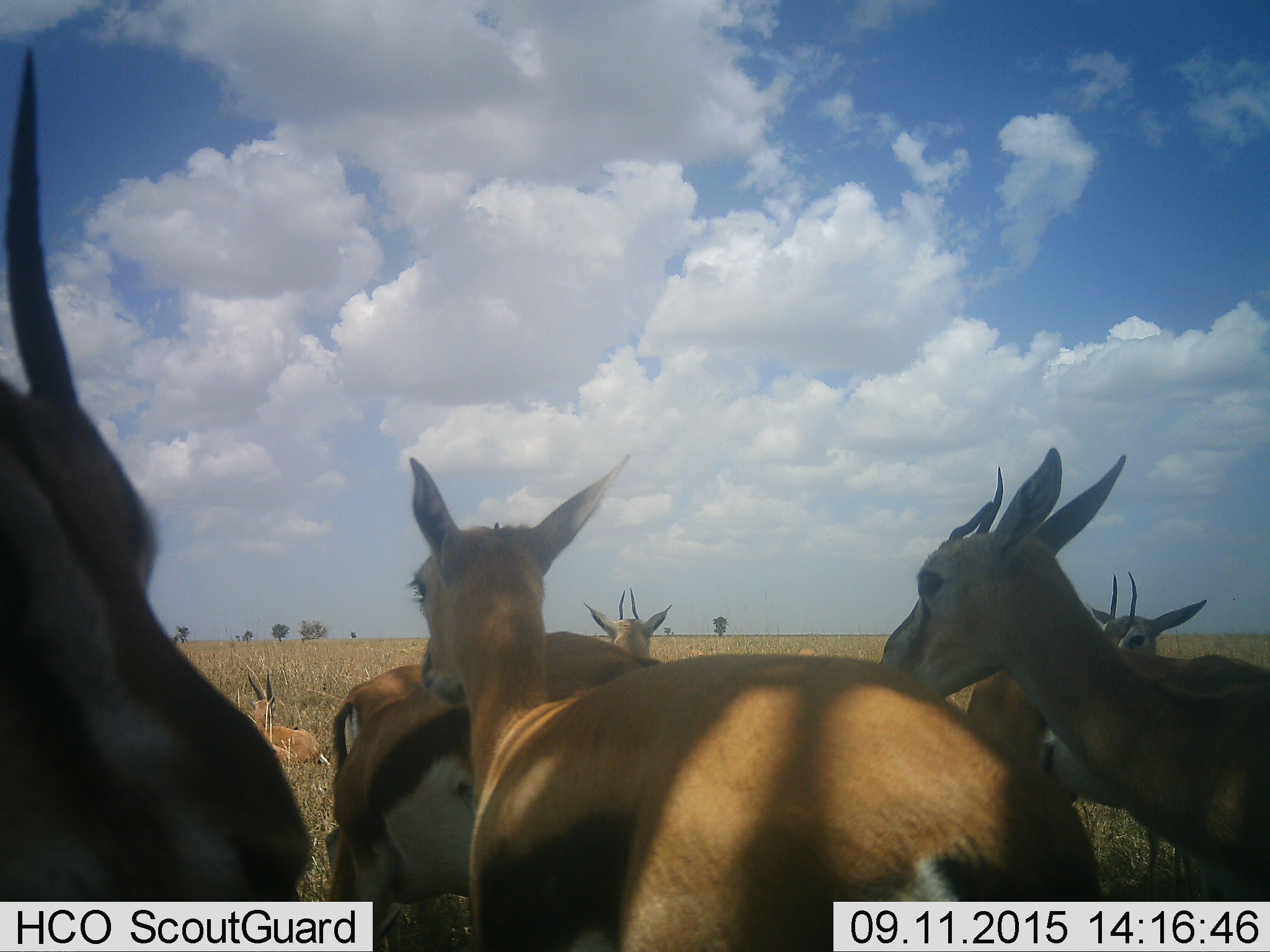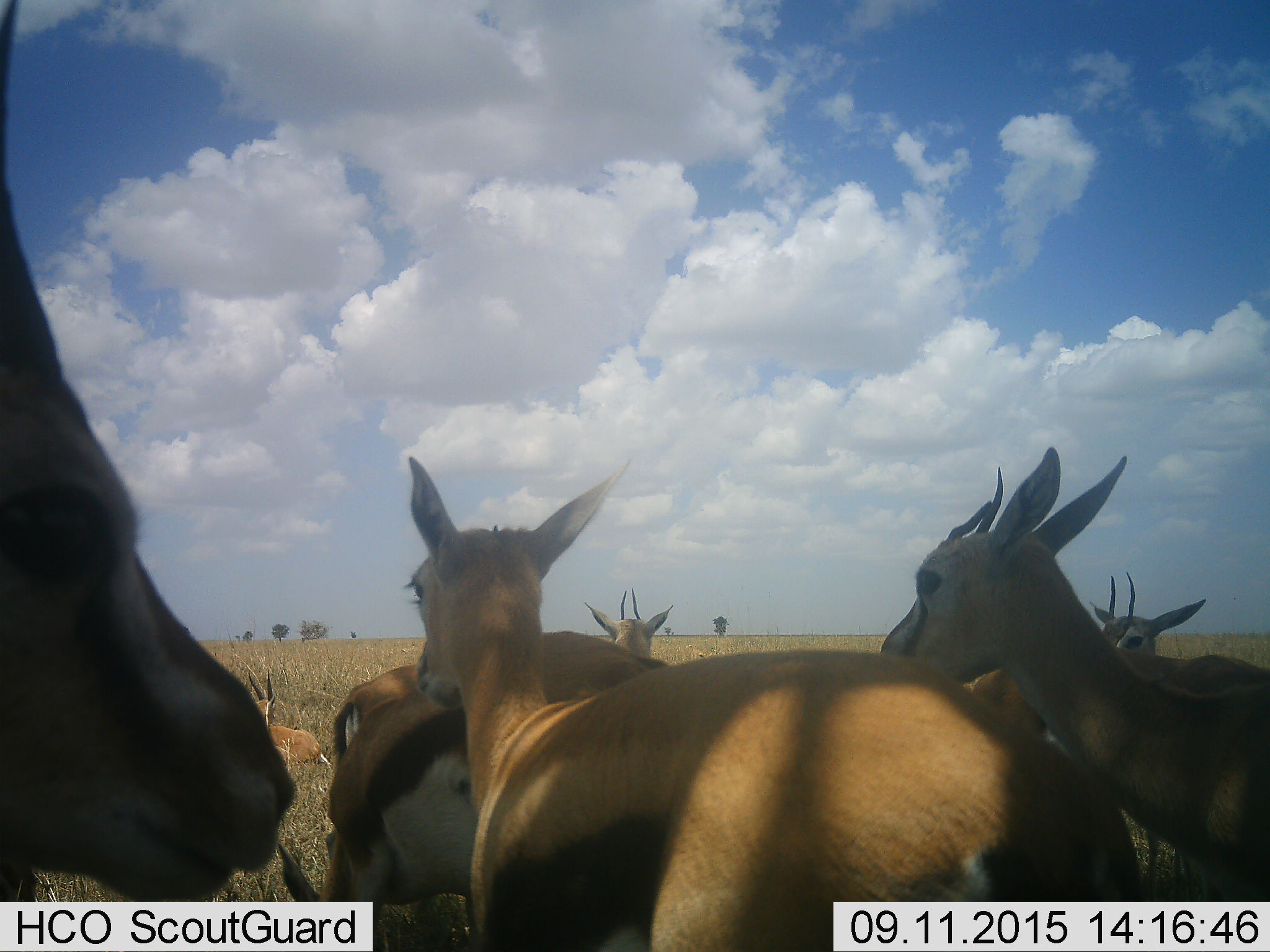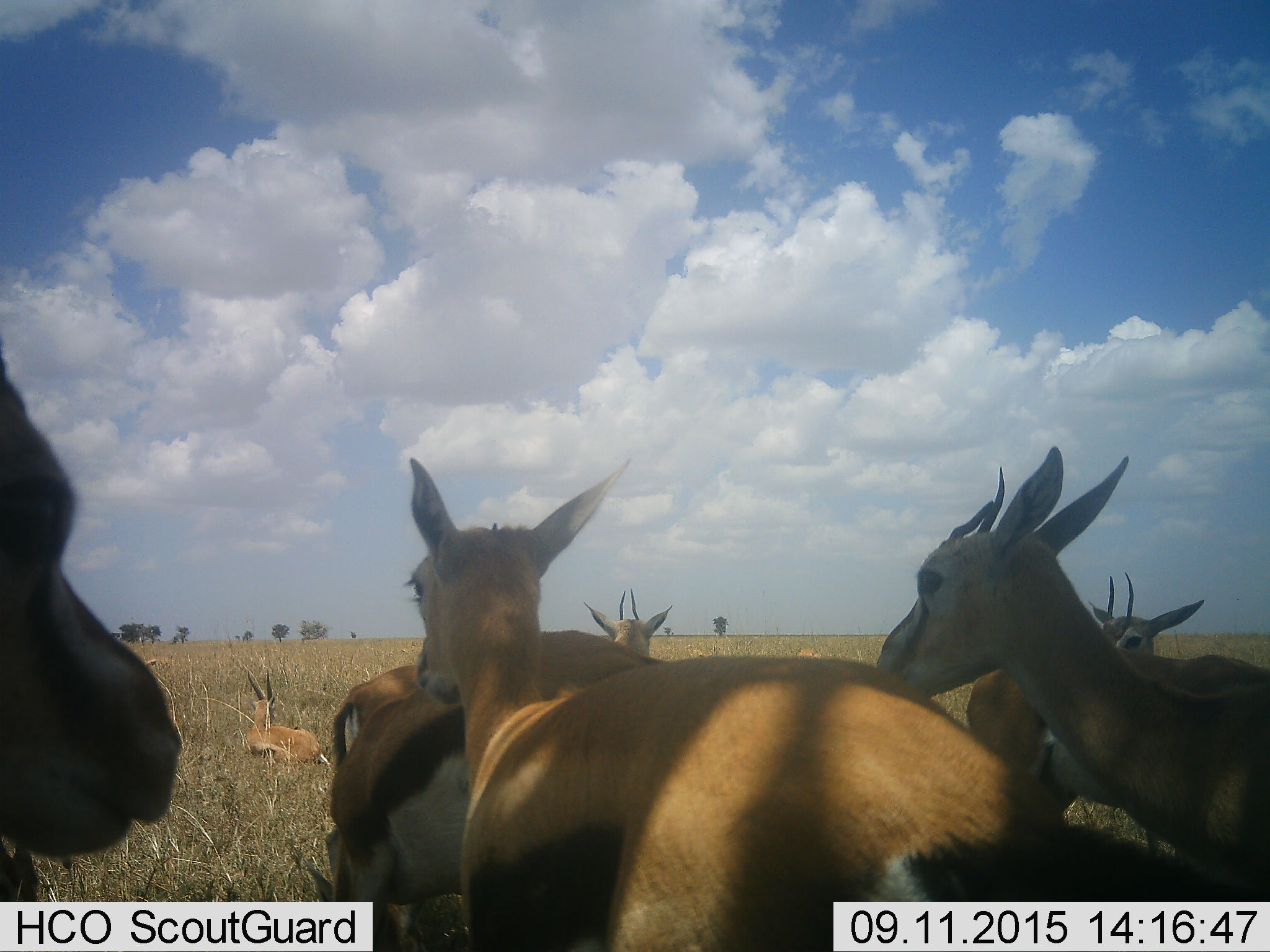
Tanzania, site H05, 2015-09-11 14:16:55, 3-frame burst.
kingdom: Animalia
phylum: Chordata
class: Mammalia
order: Artiodactyla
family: Bovidae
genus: Eudorcas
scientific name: Eudorcas thomsonii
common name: thomson's gazelle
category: gazellethomsons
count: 11-50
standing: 100%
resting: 25%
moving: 25%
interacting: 0%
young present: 12%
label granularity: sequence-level